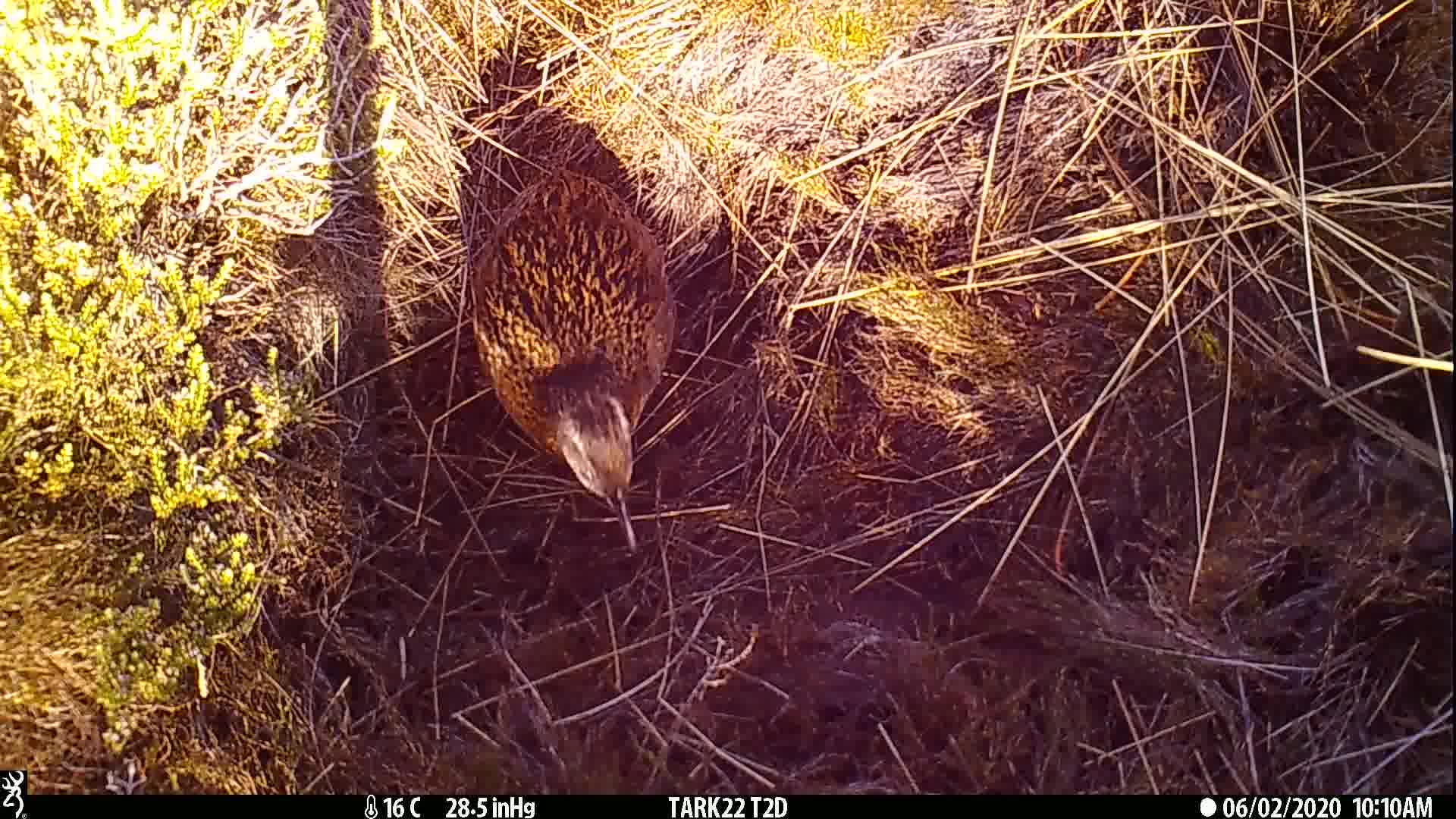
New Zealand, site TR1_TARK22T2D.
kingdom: Animalia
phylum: Chordata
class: Aves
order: Gruiformes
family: Rallidae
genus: Gallirallus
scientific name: Gallirallus australis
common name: weka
Weka (Gallirallus australis).